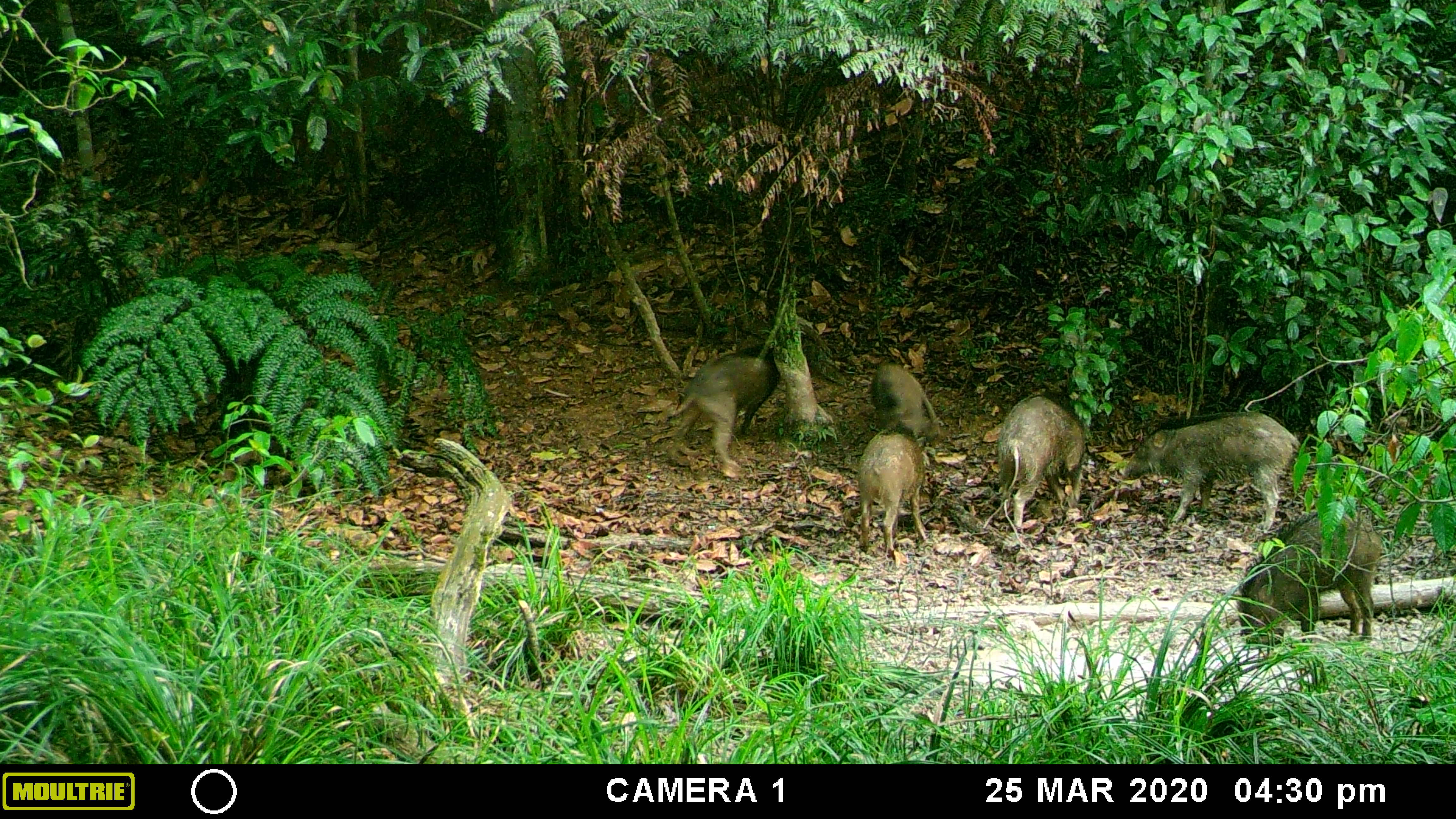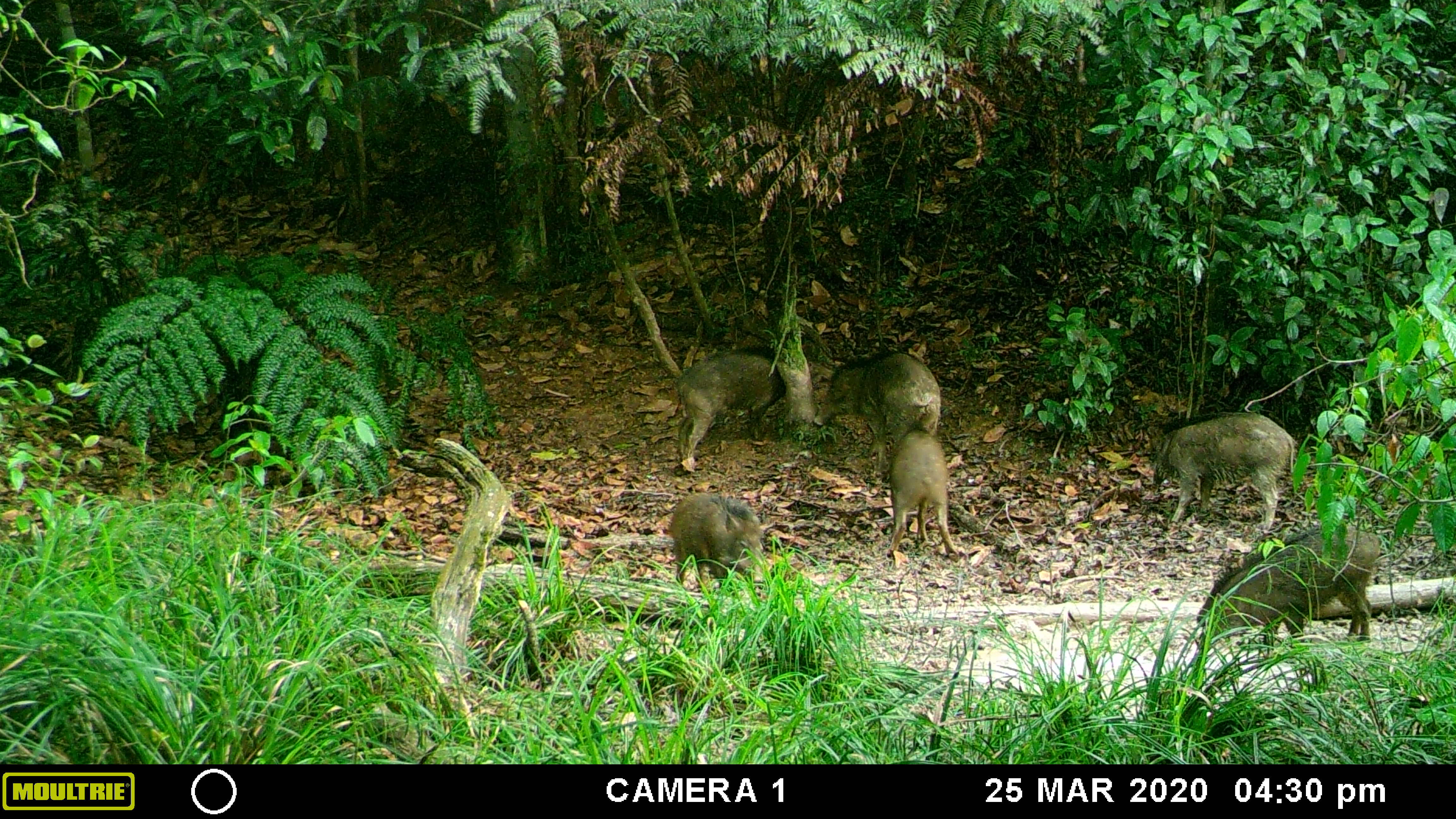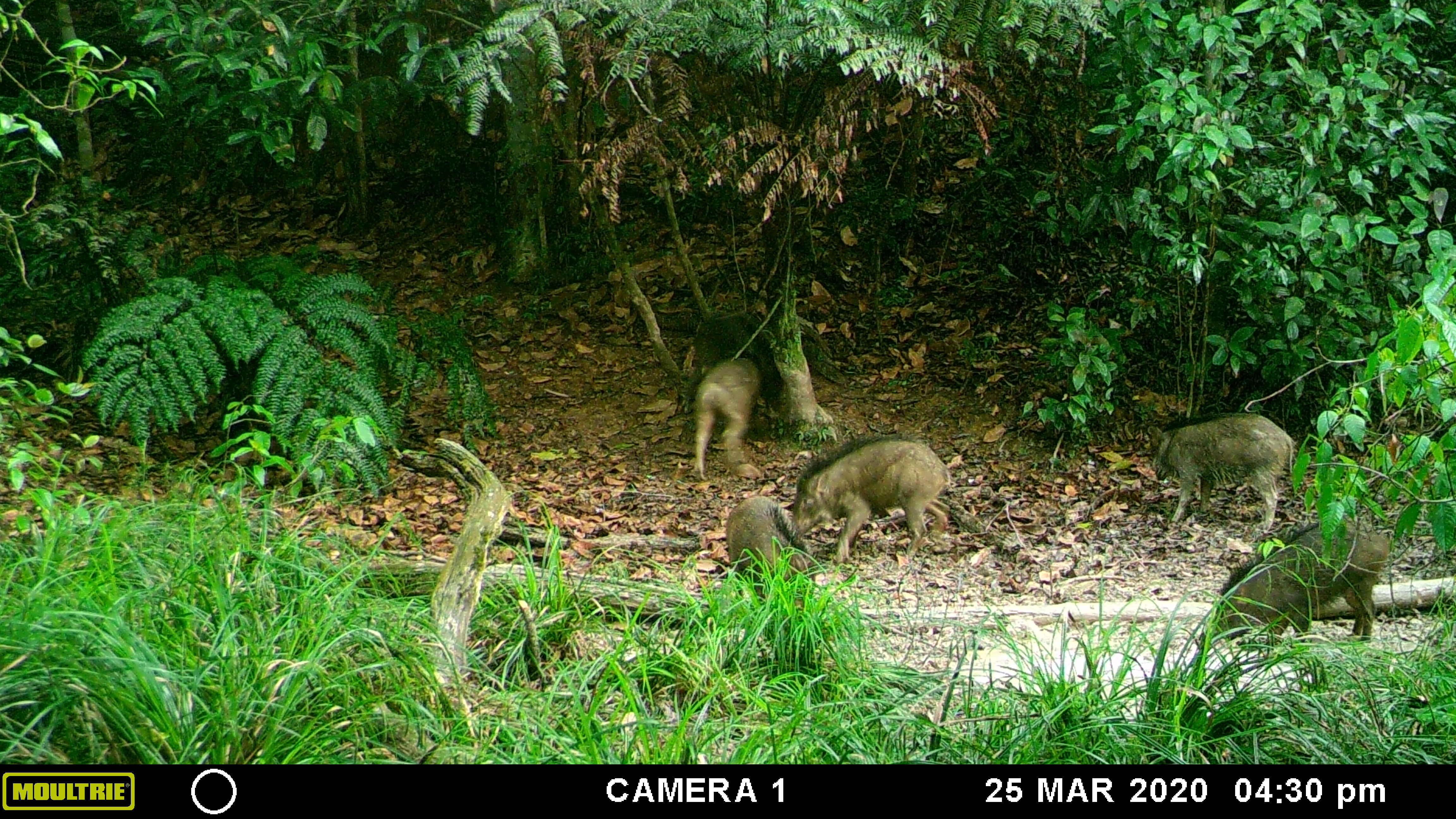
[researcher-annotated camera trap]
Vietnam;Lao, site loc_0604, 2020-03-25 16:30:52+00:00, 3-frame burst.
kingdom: Animalia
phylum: Chordata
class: Mammalia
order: Artiodactyla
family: Suidae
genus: Sus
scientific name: Sus scrofa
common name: eurasian wild pig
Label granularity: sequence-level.